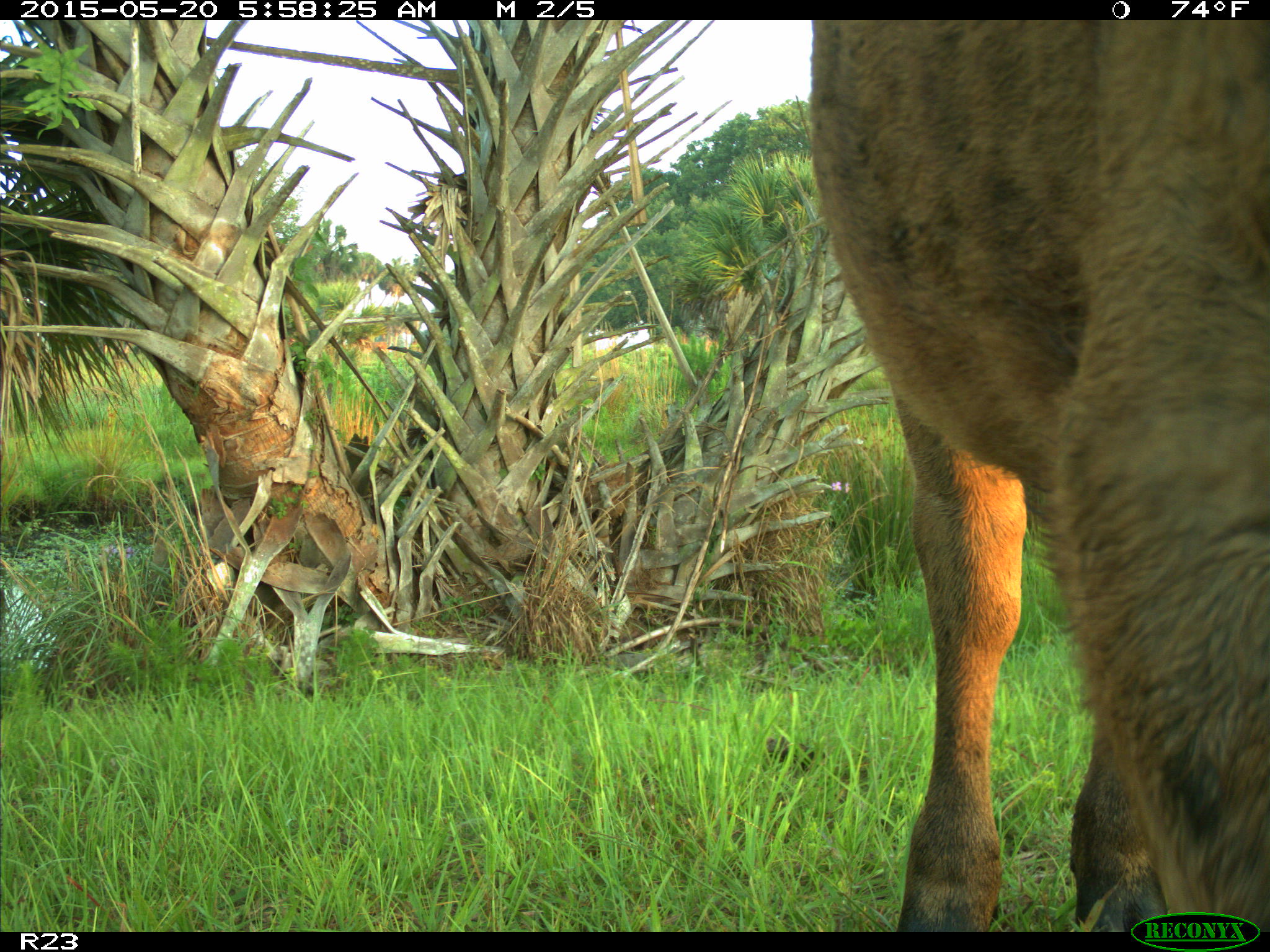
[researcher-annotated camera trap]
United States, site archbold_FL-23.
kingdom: Animalia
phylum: Chordata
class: Mammalia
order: Artiodactyla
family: Bovidae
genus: Bos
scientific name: Bos taurus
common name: domestic cow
Bos taurus (domestic cow).